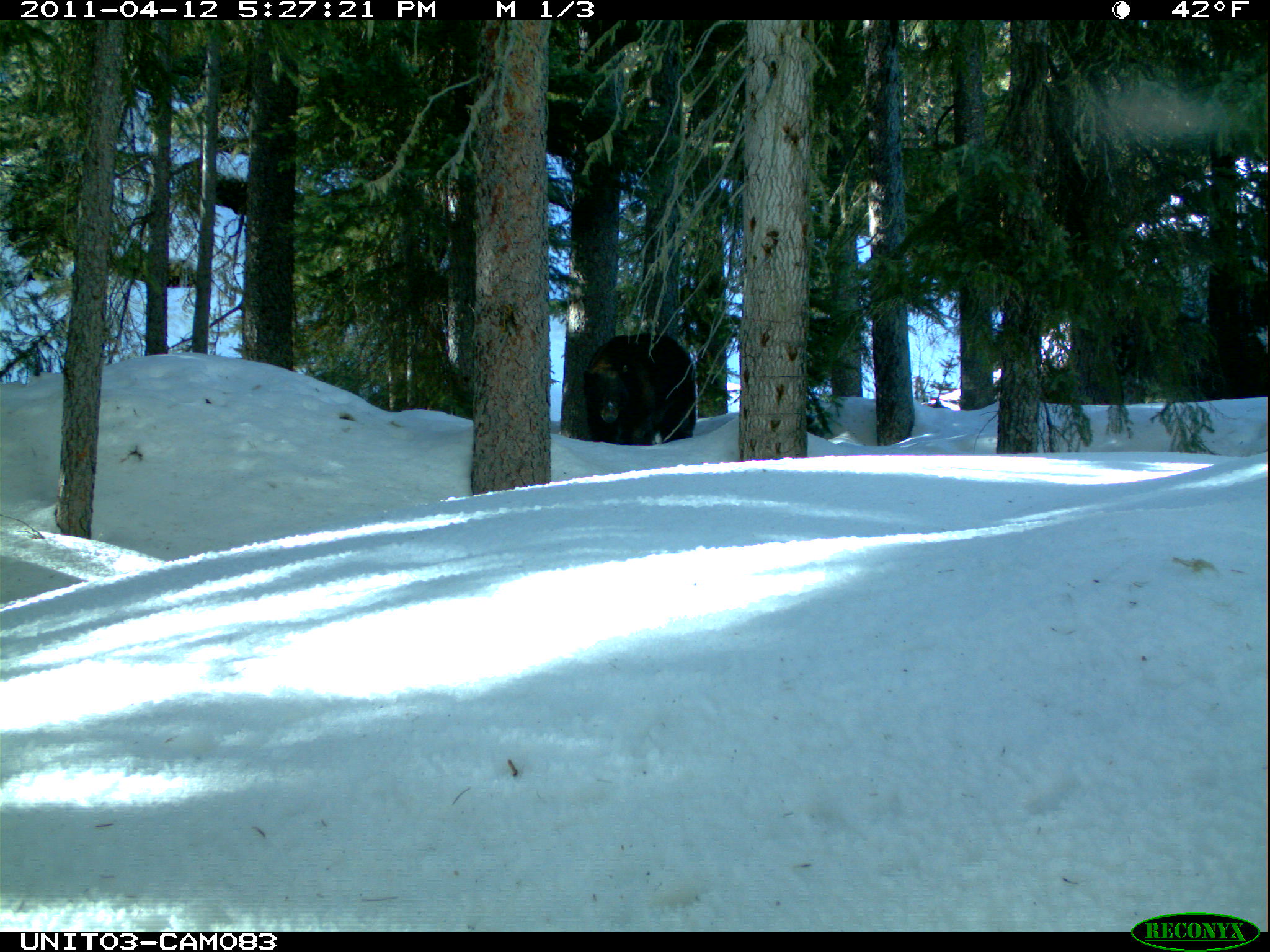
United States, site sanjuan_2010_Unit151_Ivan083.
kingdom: Animalia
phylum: Chordata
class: Mammalia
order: Carnivora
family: Ursidae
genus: Ursus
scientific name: Ursus americanus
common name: american black bear